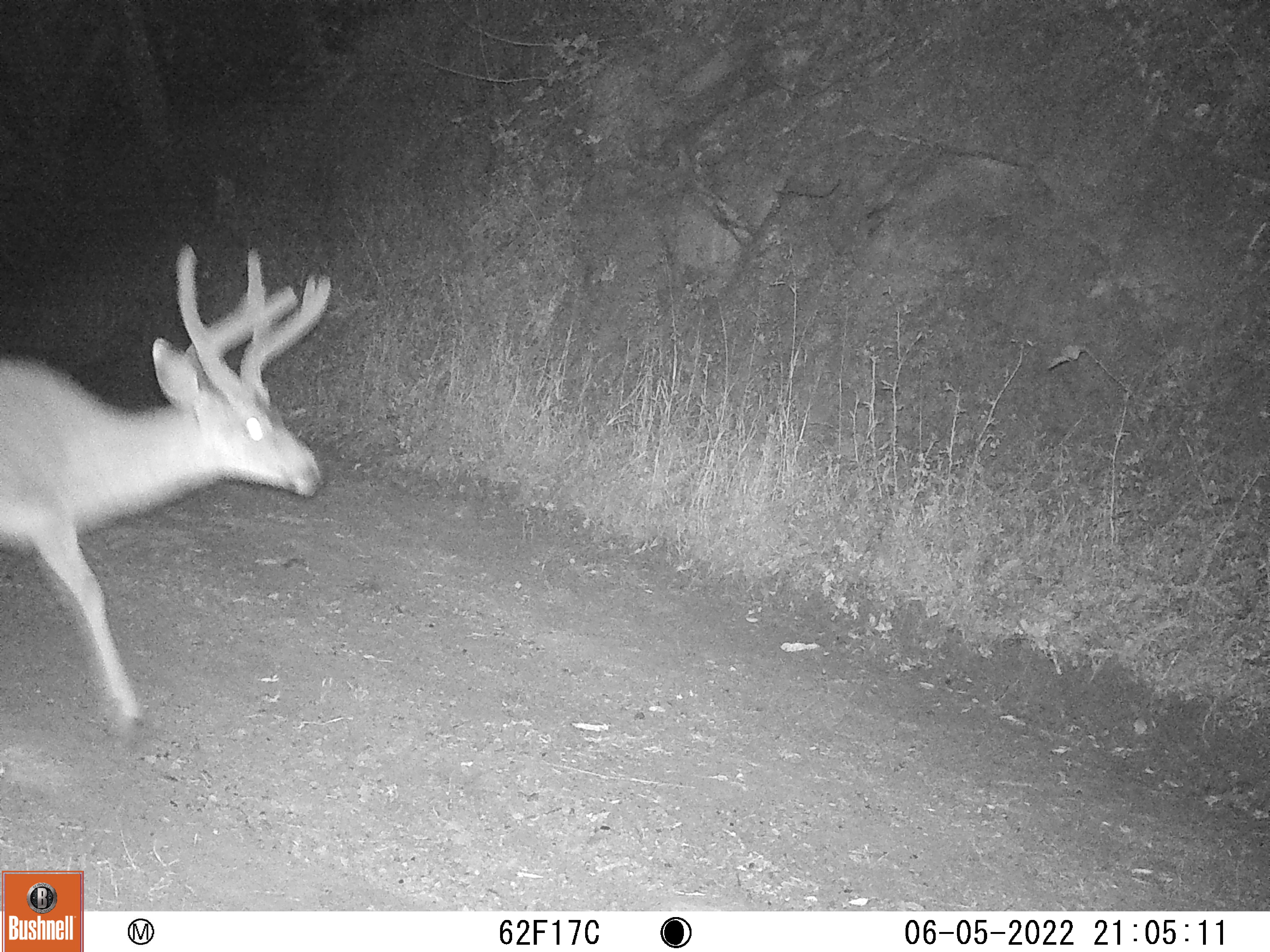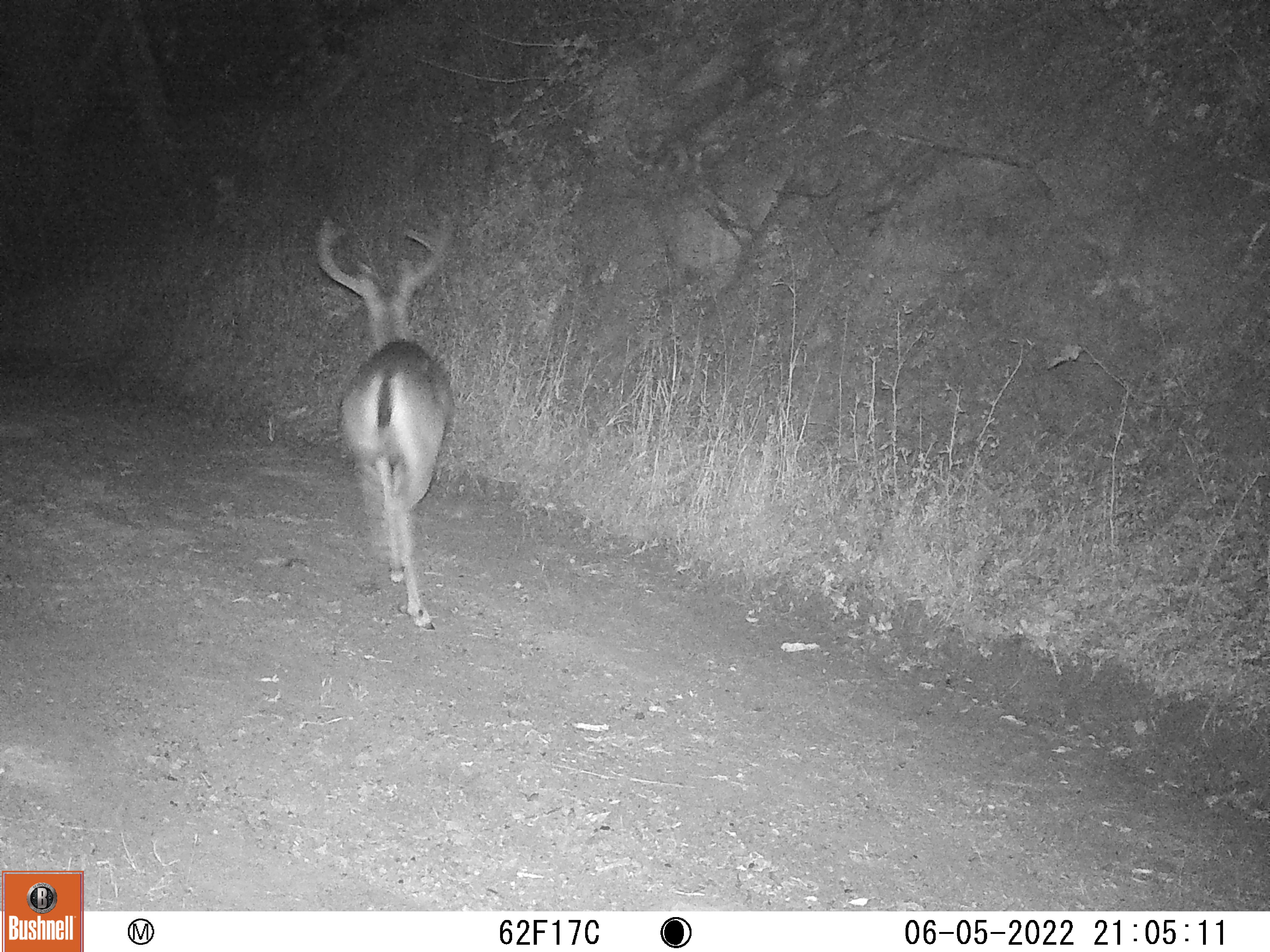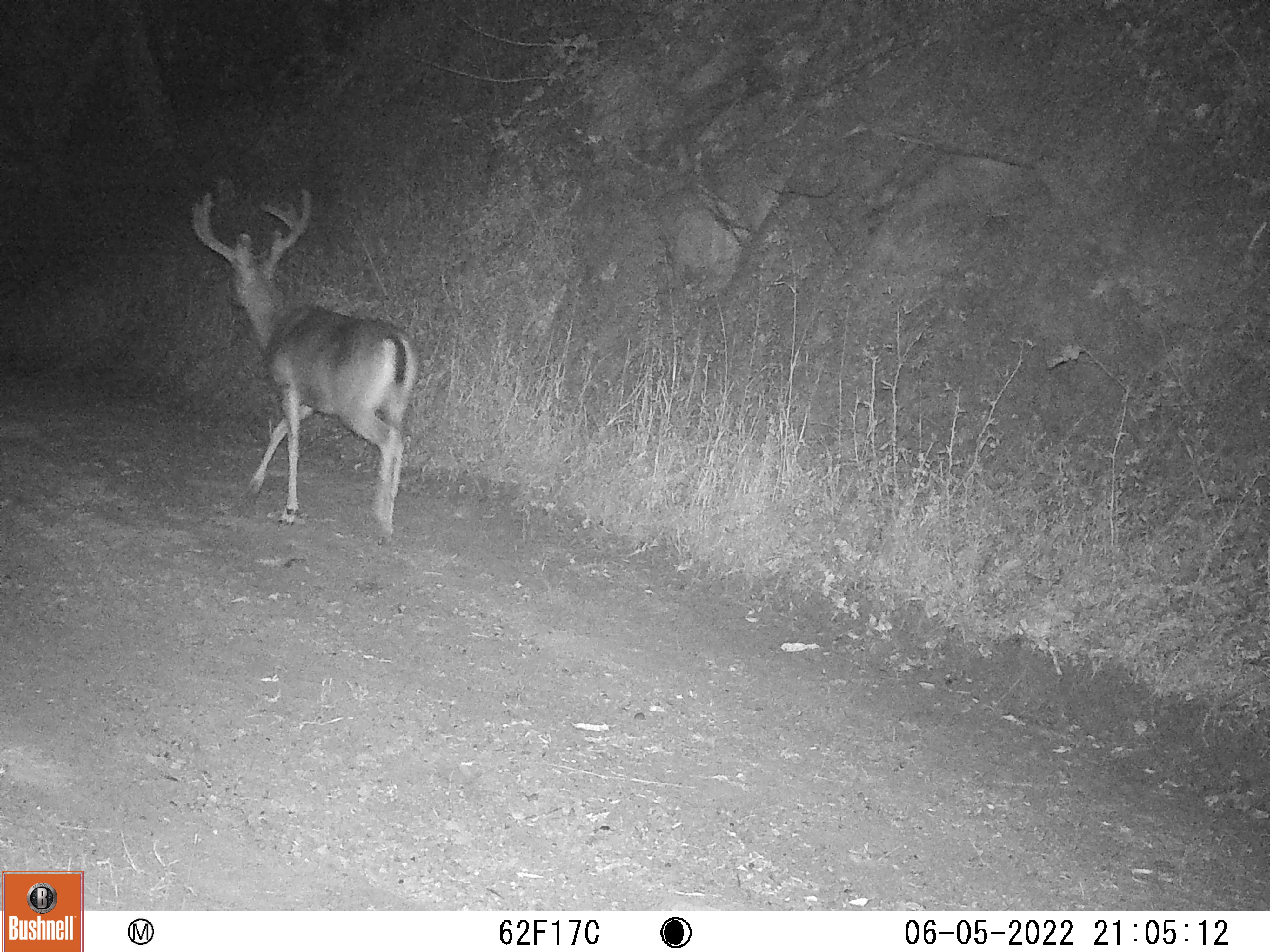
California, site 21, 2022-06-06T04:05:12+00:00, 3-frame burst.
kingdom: Animalia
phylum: Chordata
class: Mammalia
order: Artiodactyla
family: Cervidae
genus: Odocoileus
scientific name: Odocoileus hemionus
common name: mule deer